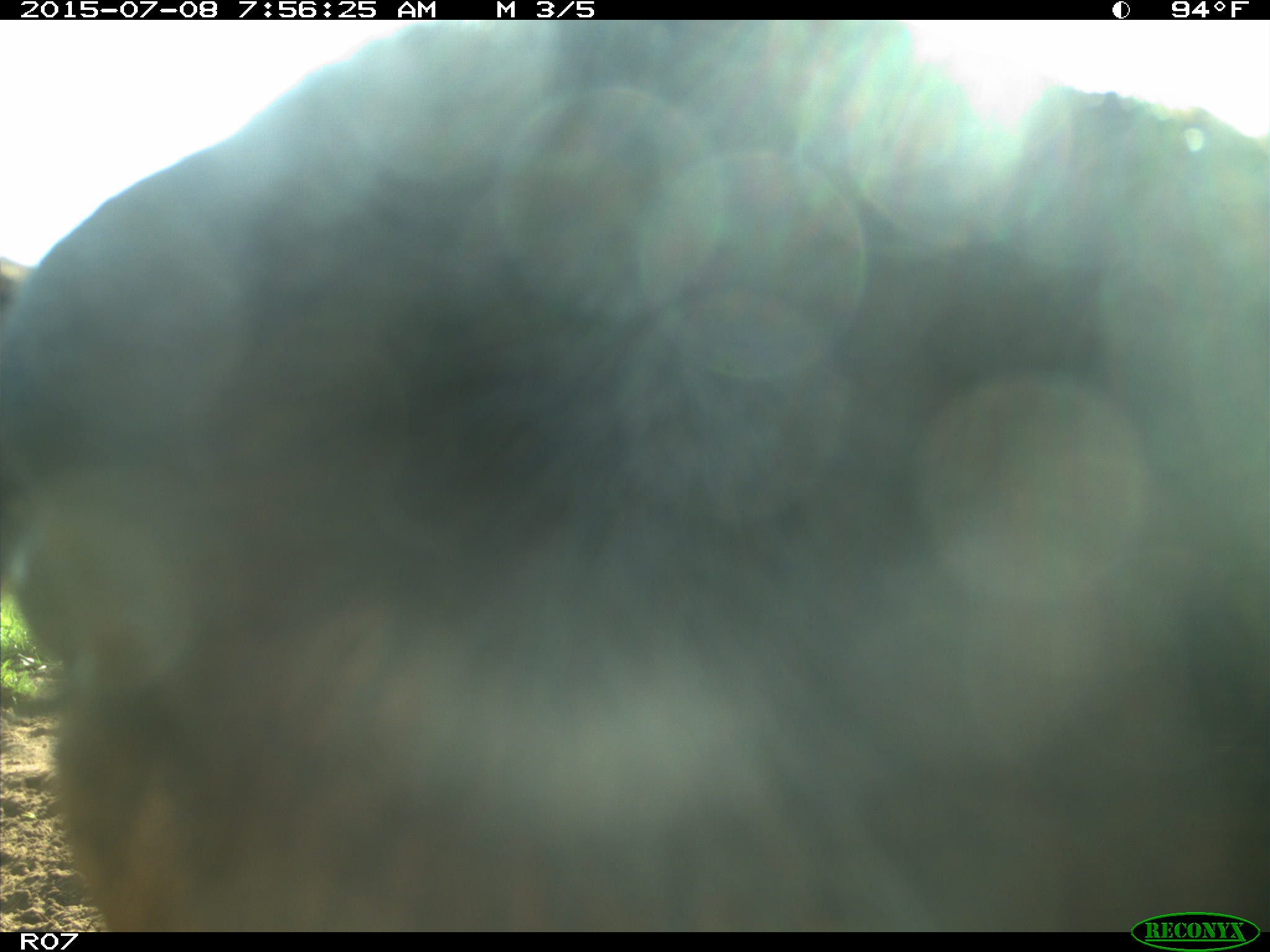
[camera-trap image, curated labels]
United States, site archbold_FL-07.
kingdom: Animalia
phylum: Chordata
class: Mammalia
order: Artiodactyla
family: Bovidae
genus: Bos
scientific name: Bos taurus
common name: domestic cow